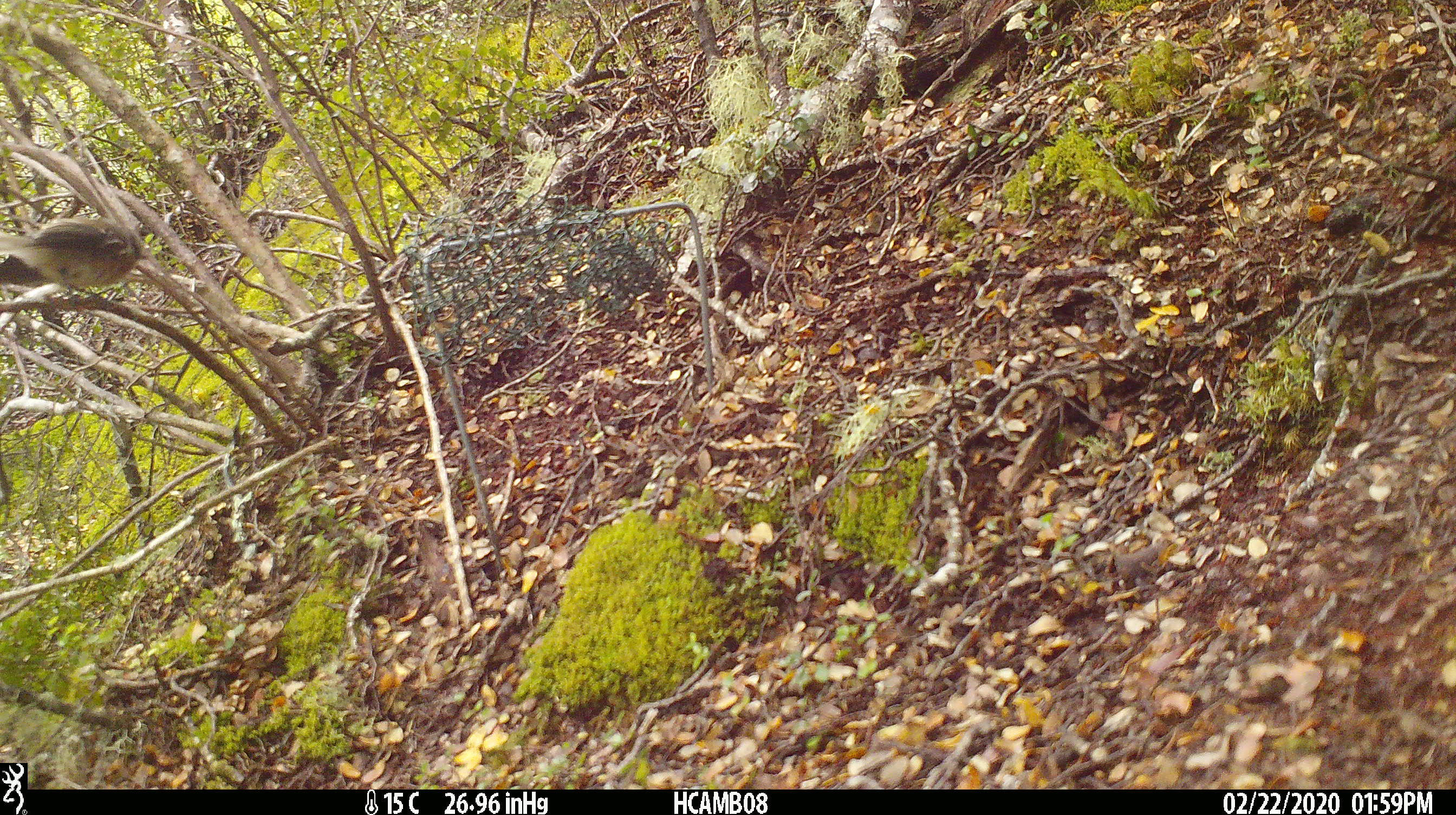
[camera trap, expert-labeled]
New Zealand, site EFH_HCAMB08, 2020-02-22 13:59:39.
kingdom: Animalia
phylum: Chordata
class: Aves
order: Passeriformes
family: Acanthizidae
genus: Gerygone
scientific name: Gerygone igata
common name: grey warbler